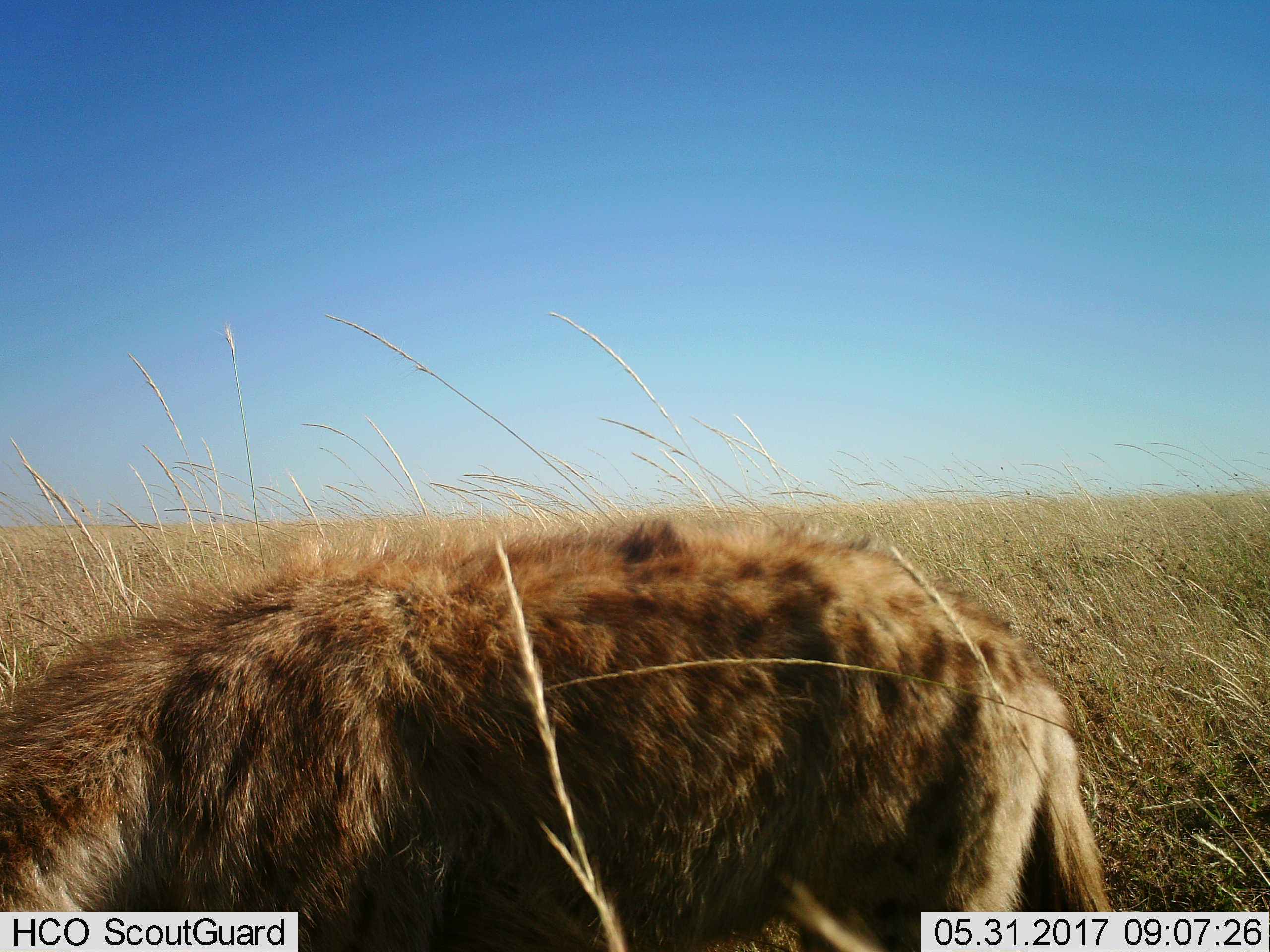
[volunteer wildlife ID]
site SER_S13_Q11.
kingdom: Animalia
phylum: Chordata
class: Mammalia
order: Carnivora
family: Hyaenidae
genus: Crocuta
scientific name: Crocuta crocuta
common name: spotted hyena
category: hyenaspotted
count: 1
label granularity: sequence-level